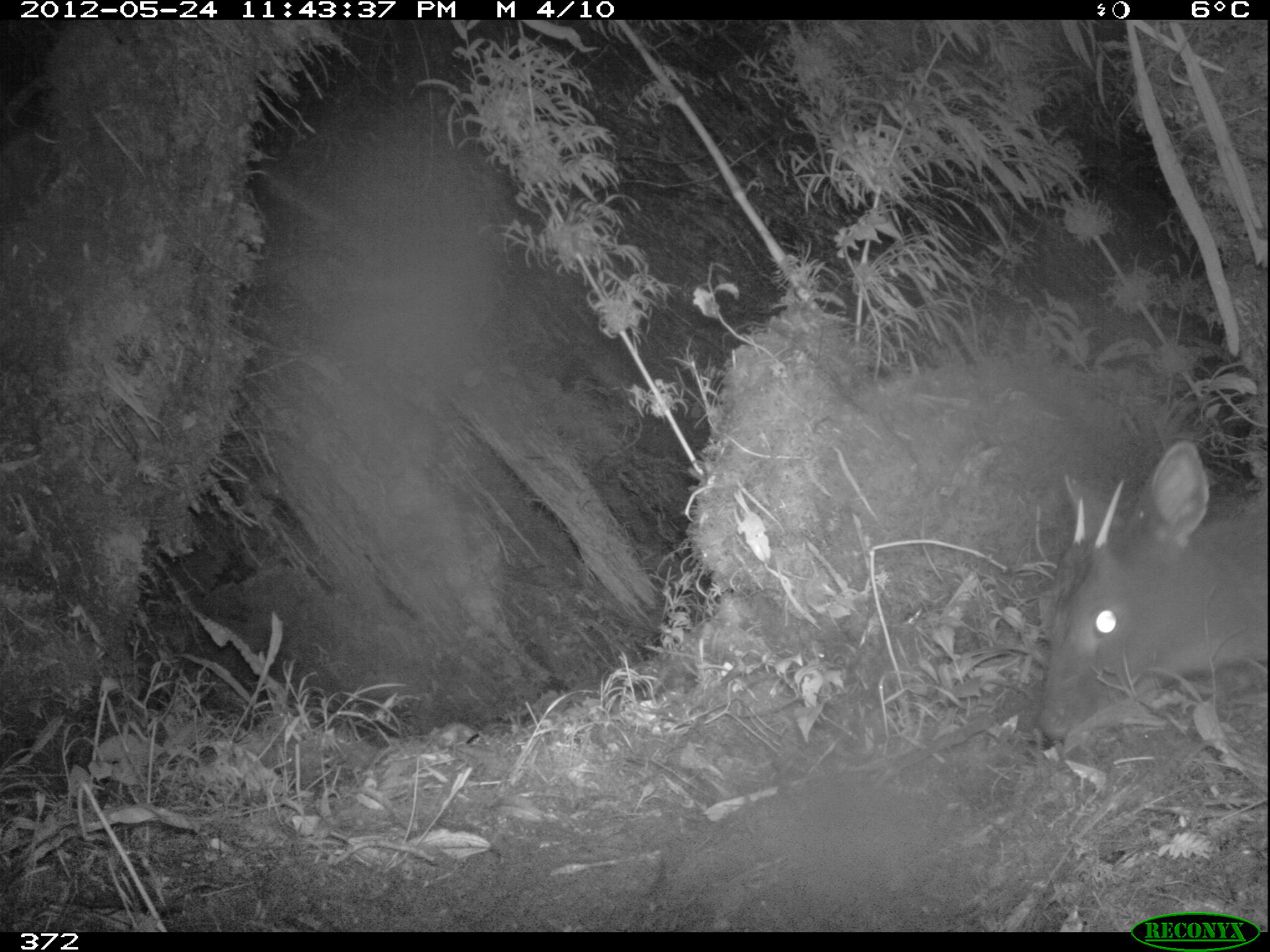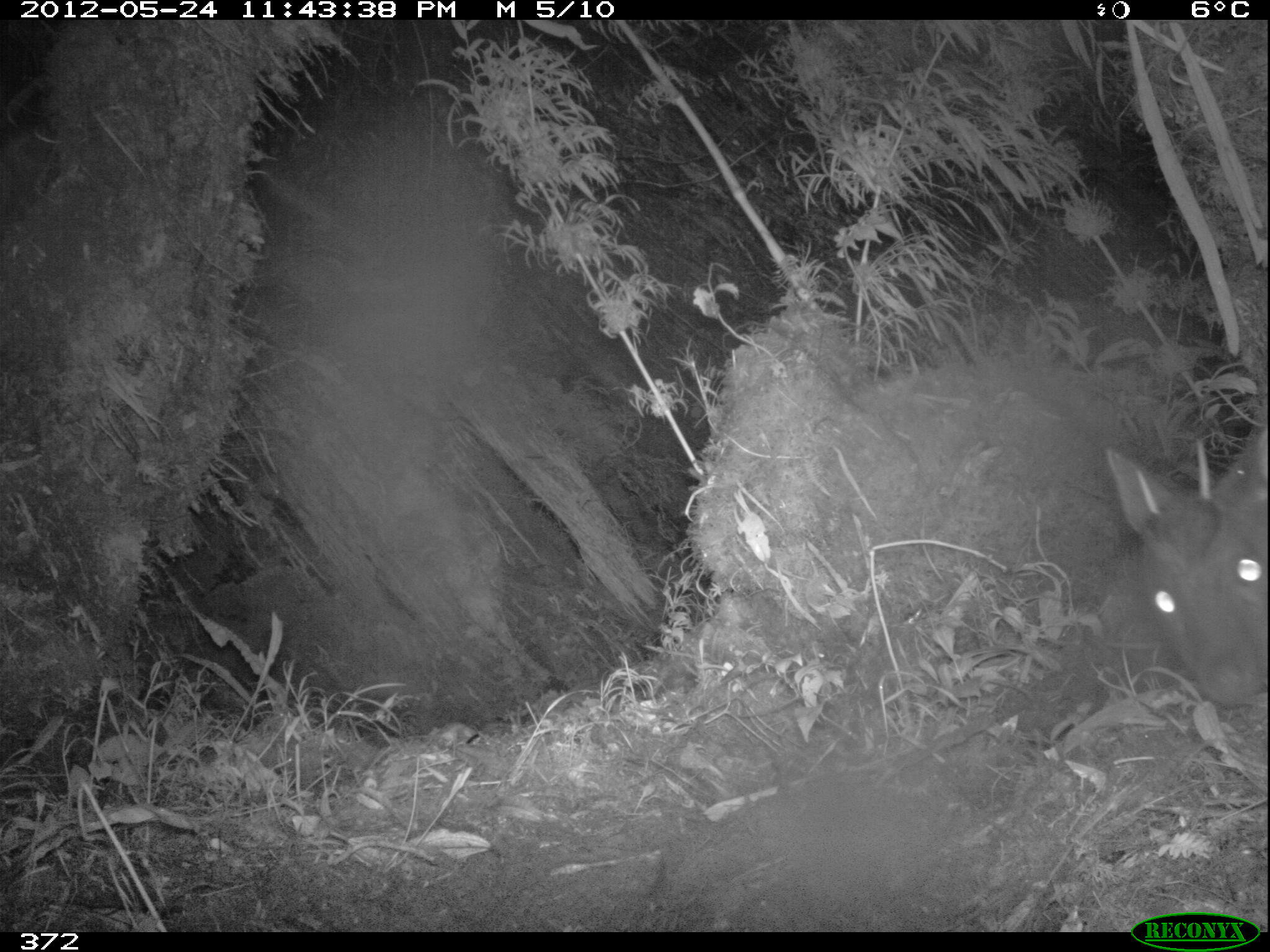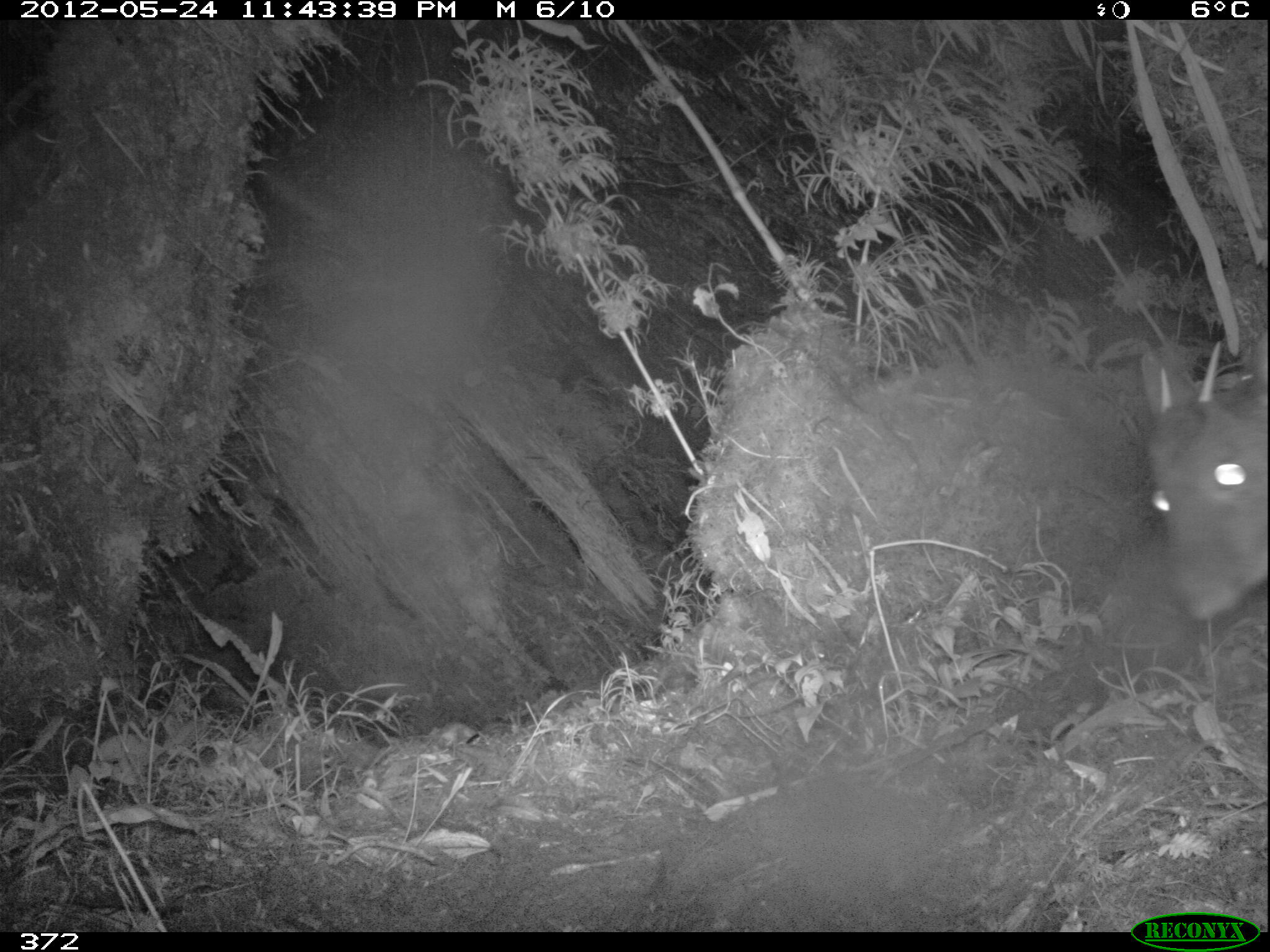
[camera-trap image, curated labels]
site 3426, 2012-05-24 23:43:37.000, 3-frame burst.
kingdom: Animalia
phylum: Chordata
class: Mammalia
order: Artiodactyla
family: Cervidae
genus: Mazama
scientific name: Mazama chunyi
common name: dwarf brocket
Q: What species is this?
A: Mazama chunyi (dwarf brocket).